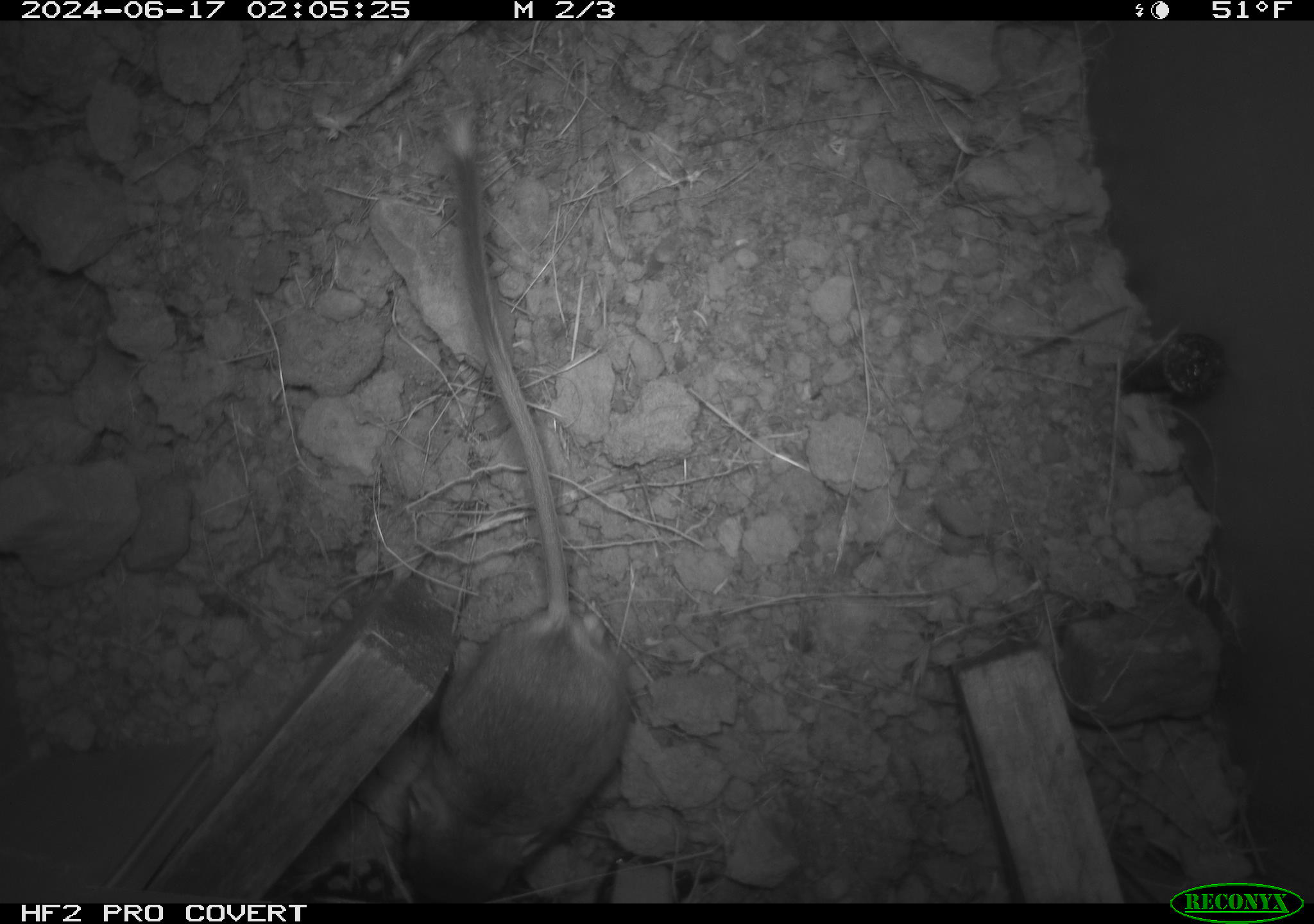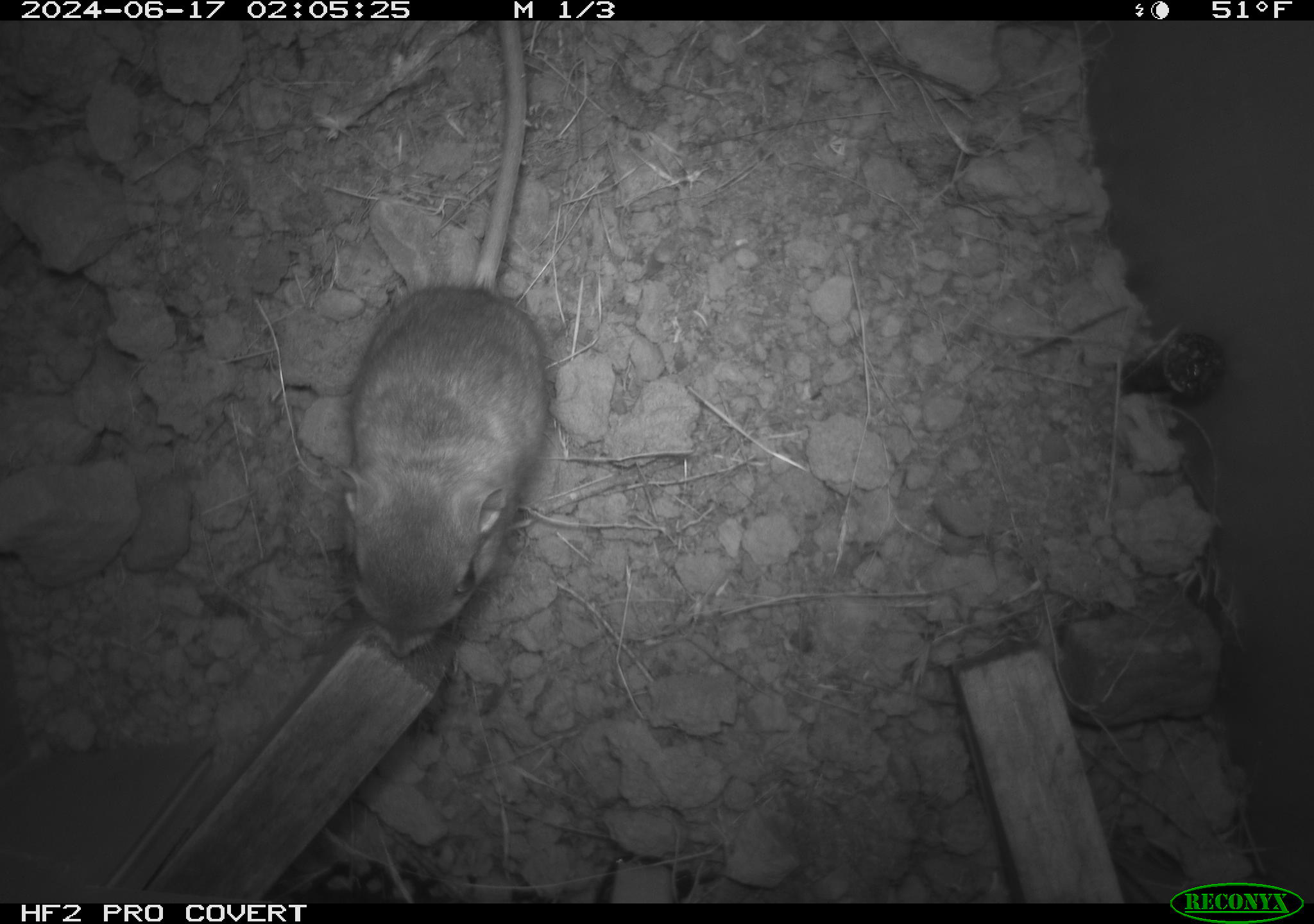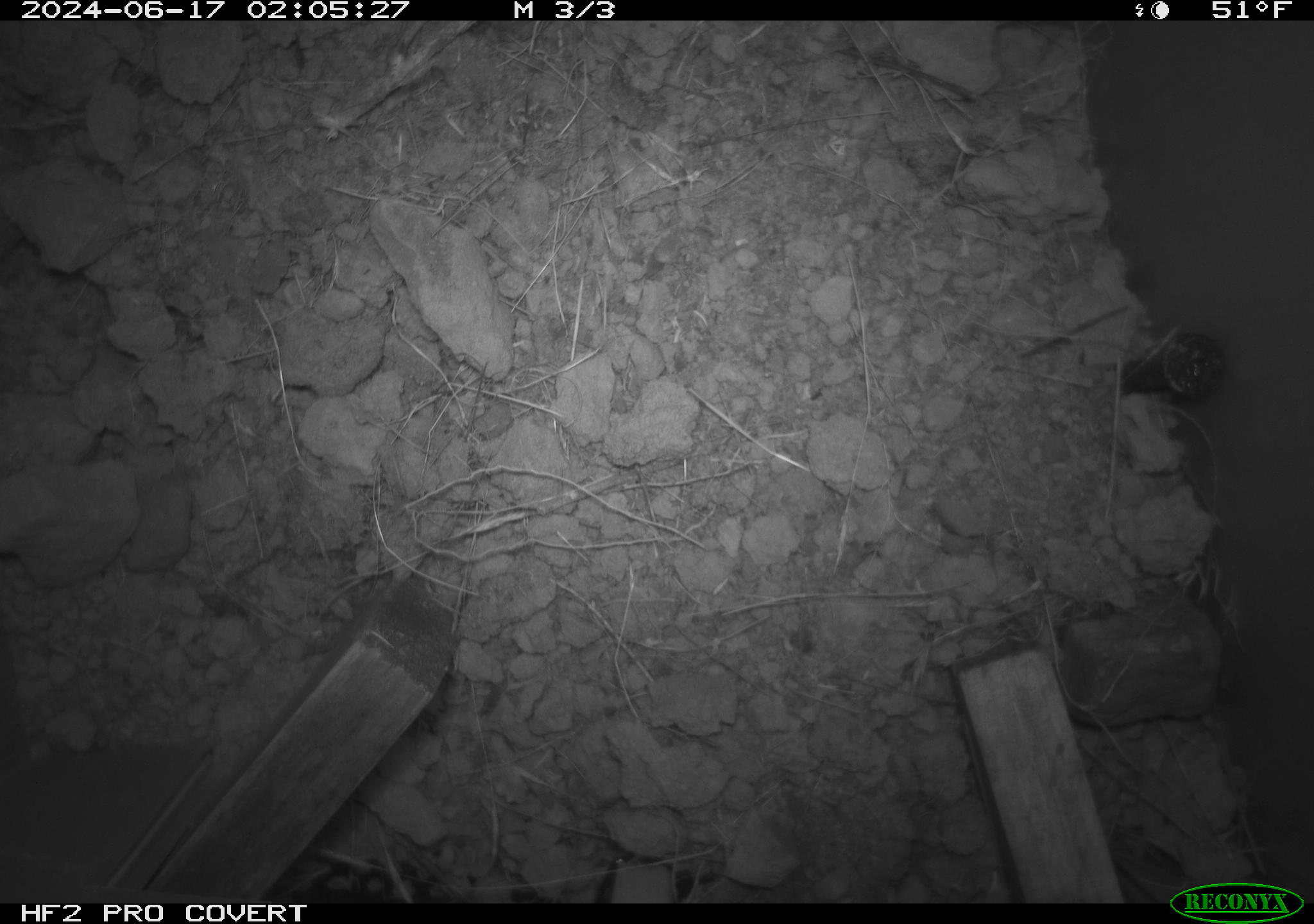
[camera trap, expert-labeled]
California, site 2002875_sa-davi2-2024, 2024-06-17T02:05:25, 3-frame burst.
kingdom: Animalia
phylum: Chordata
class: Mammalia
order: Rodentia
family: Heteromyidae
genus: Dipodomys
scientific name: Dipodomys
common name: kangaroo rats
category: dipodomys species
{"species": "dipodomys species (kangaroo rats) (Dipodomys)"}